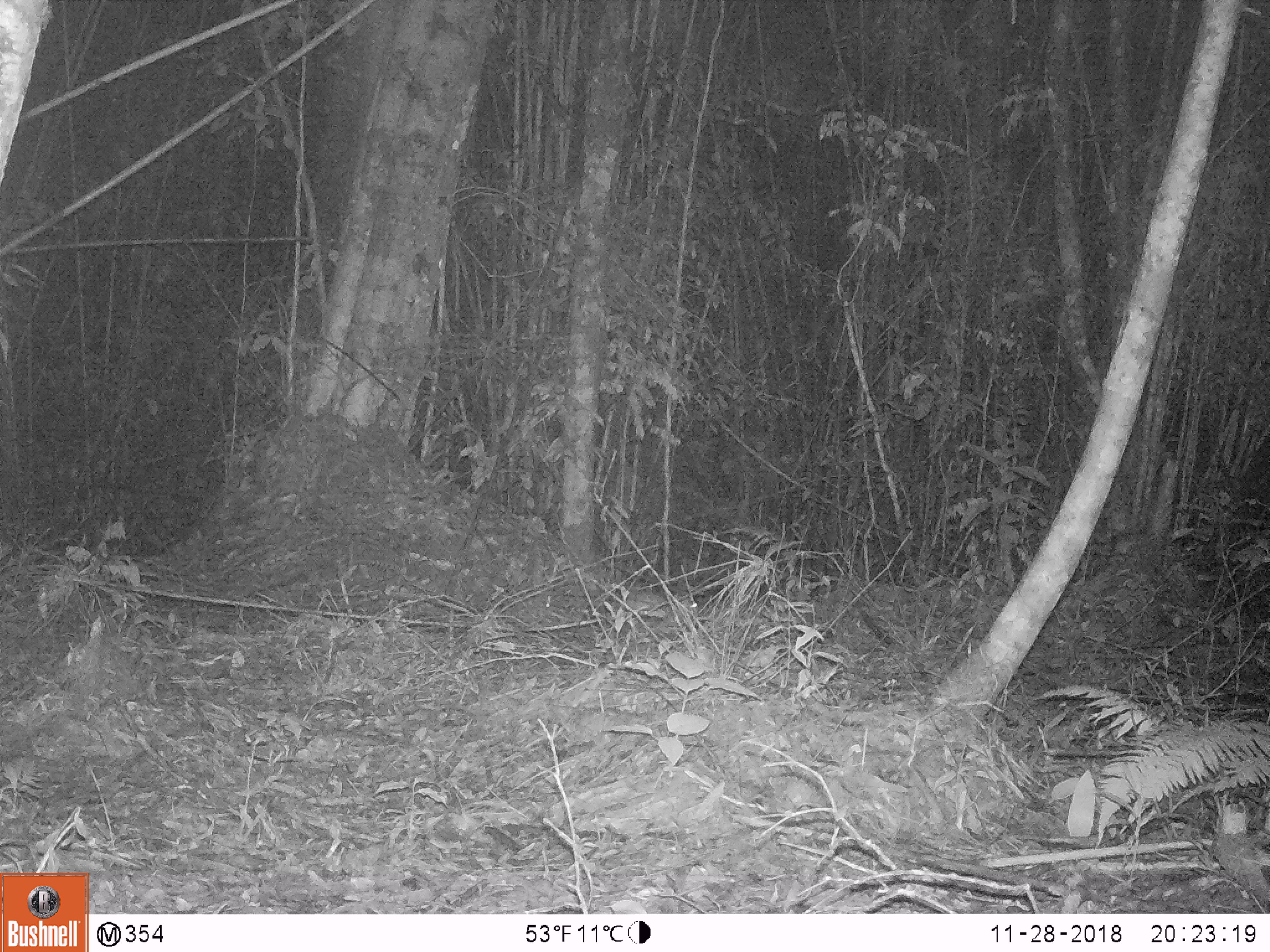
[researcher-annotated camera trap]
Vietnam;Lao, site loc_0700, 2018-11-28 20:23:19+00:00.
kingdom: Animalia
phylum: Chordata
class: Mammalia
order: Rodentia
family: Muridae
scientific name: Muridae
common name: old-world mice and rats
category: unidentified murid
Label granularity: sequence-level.